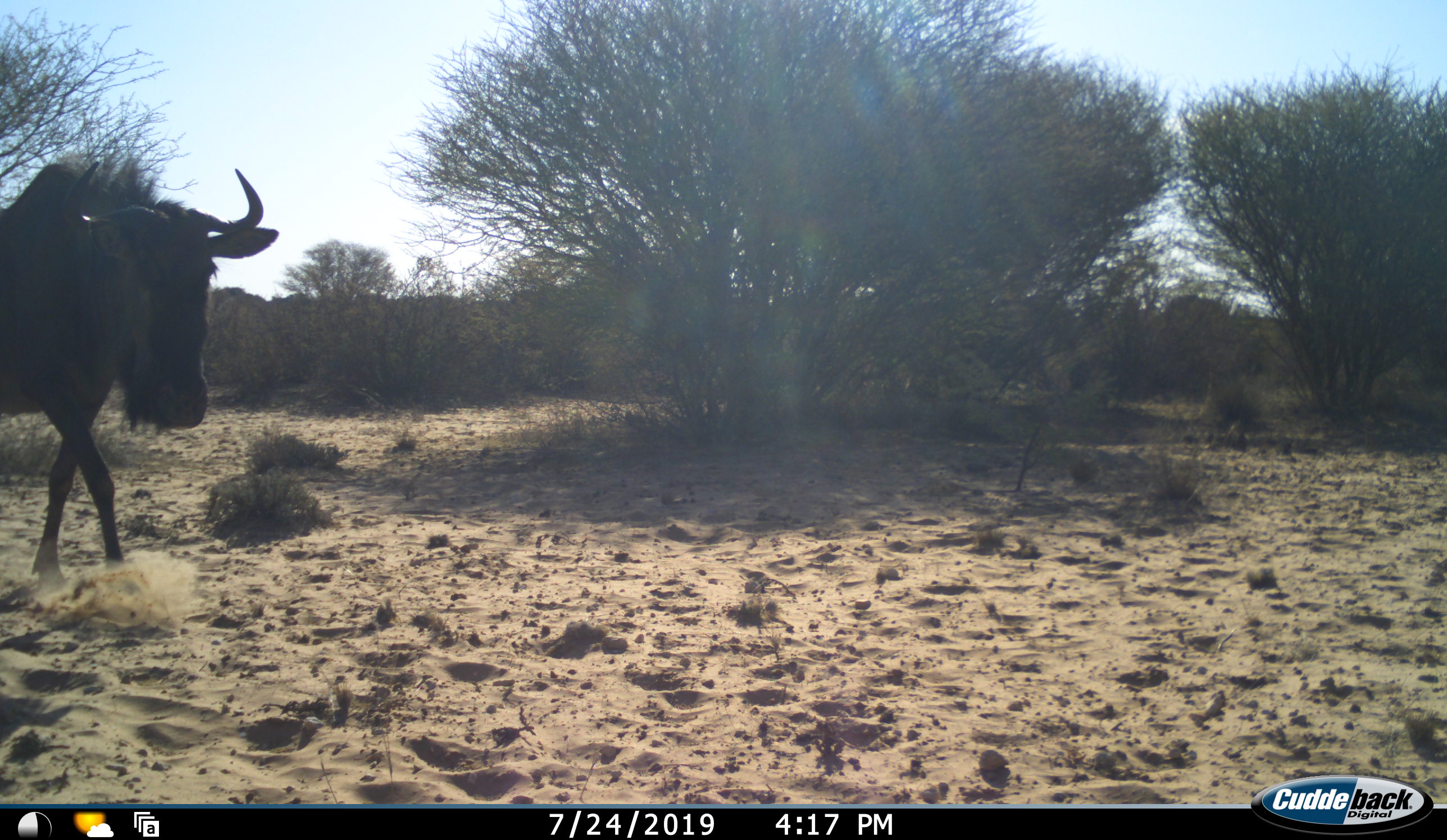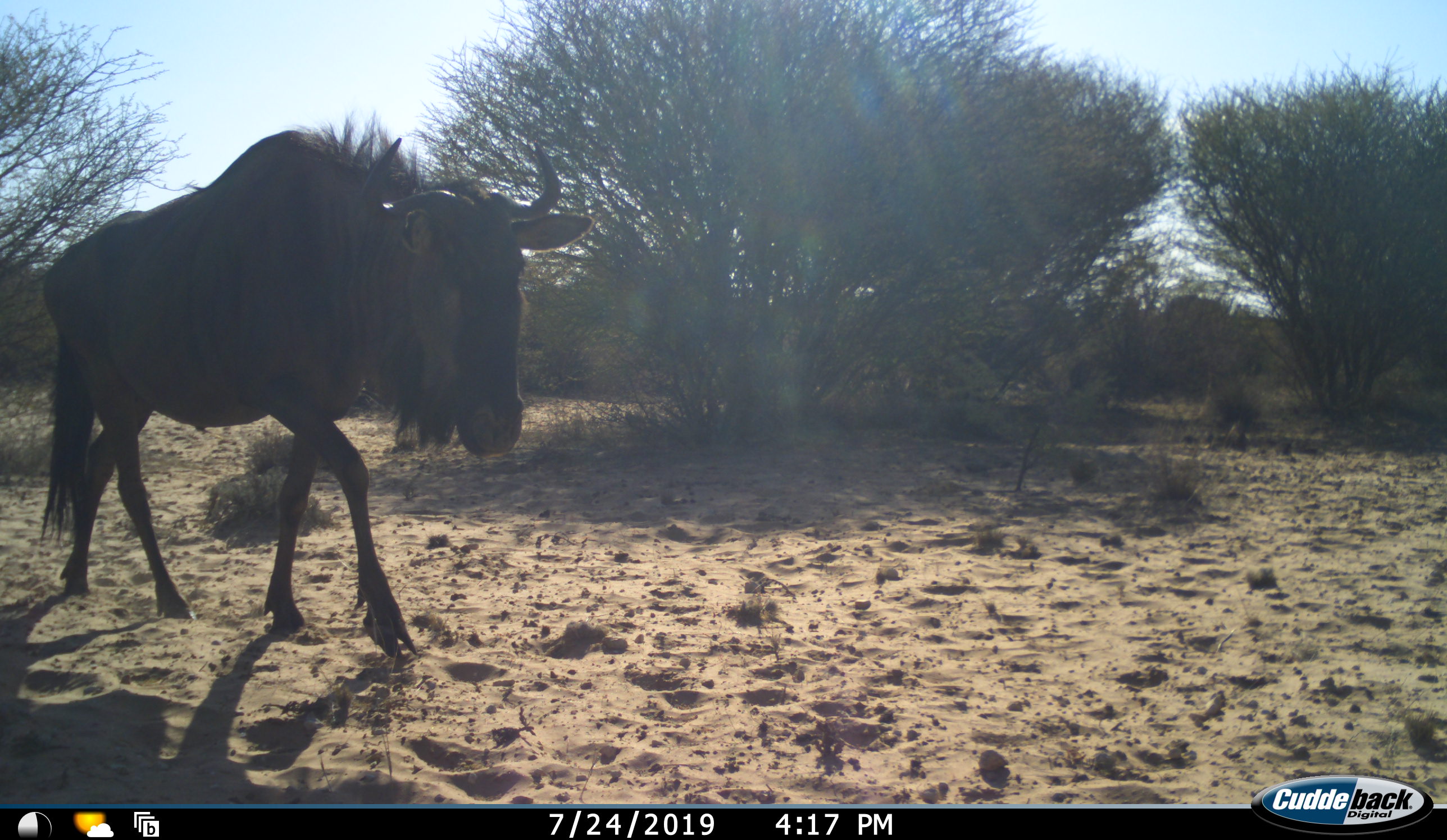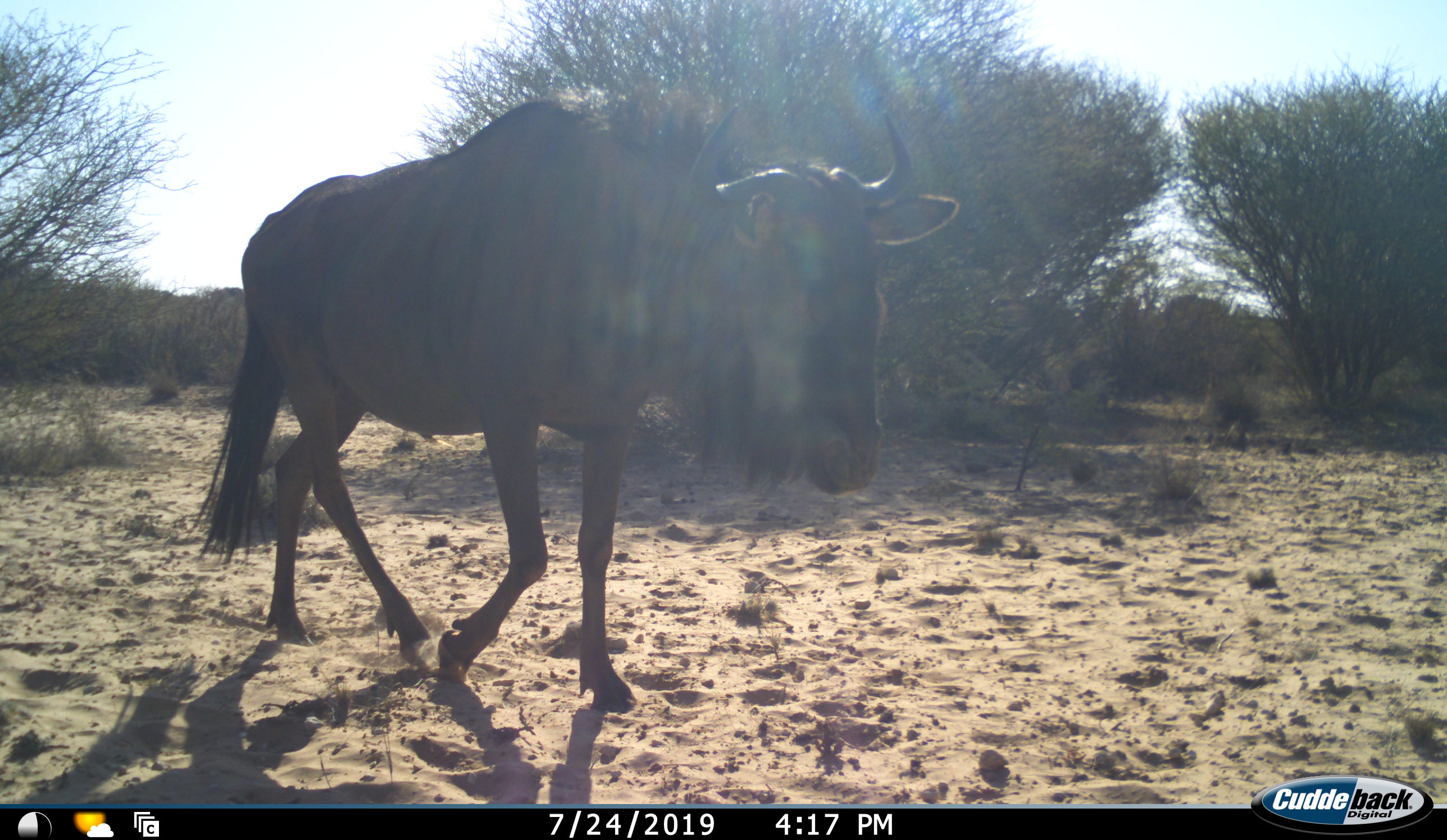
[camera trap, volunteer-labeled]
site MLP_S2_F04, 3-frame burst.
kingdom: Animalia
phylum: Chordata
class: Mammalia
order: Artiodactyla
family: Bovidae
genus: Connochaetes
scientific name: Connochaetes taurinus taurinus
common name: blue wildebeest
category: wildebeestblue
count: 1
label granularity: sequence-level